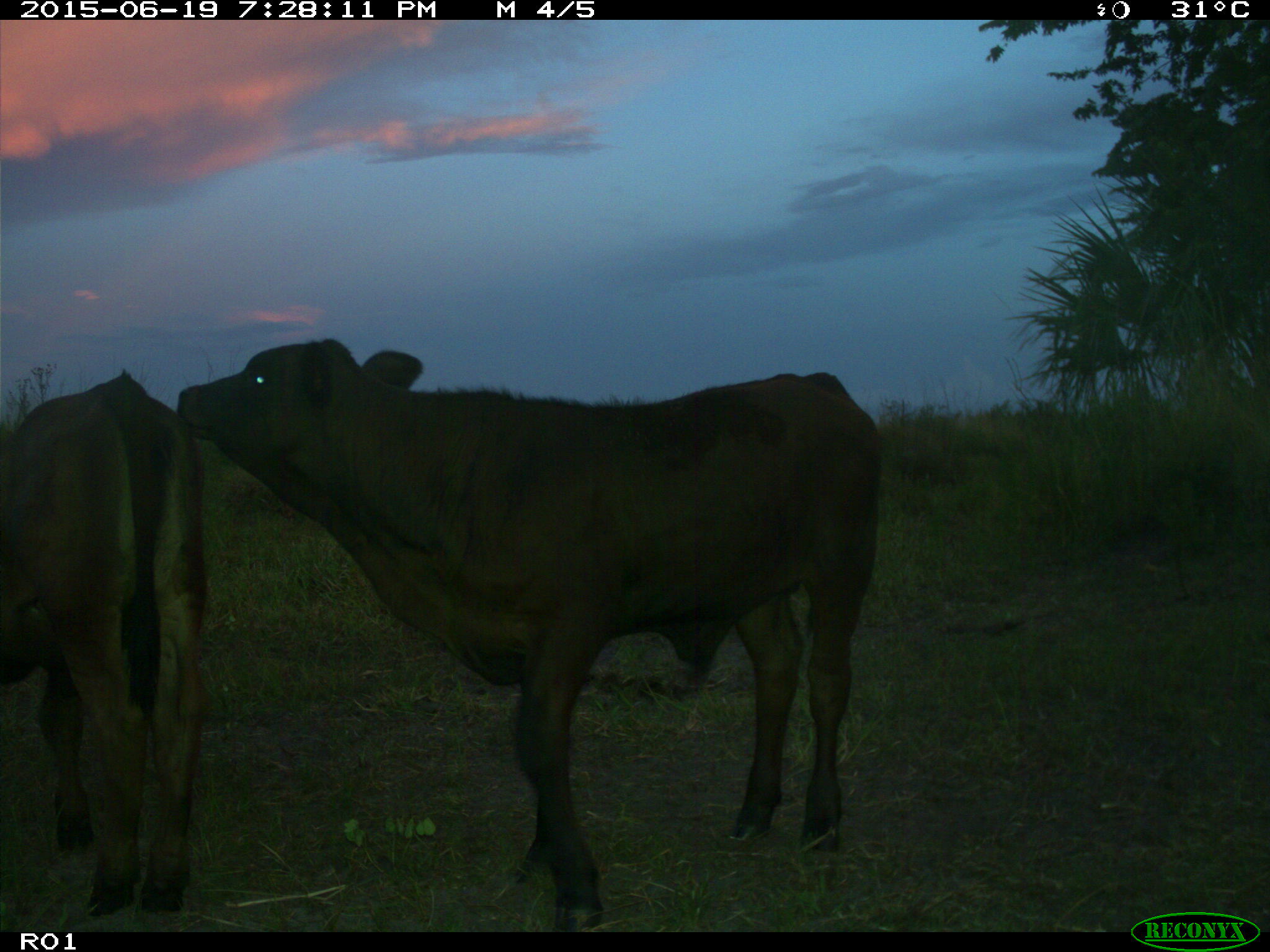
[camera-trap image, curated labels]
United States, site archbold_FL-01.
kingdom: Animalia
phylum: Chordata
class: Mammalia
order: Artiodactyla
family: Bovidae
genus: Bos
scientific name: Bos taurus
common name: domestic cow